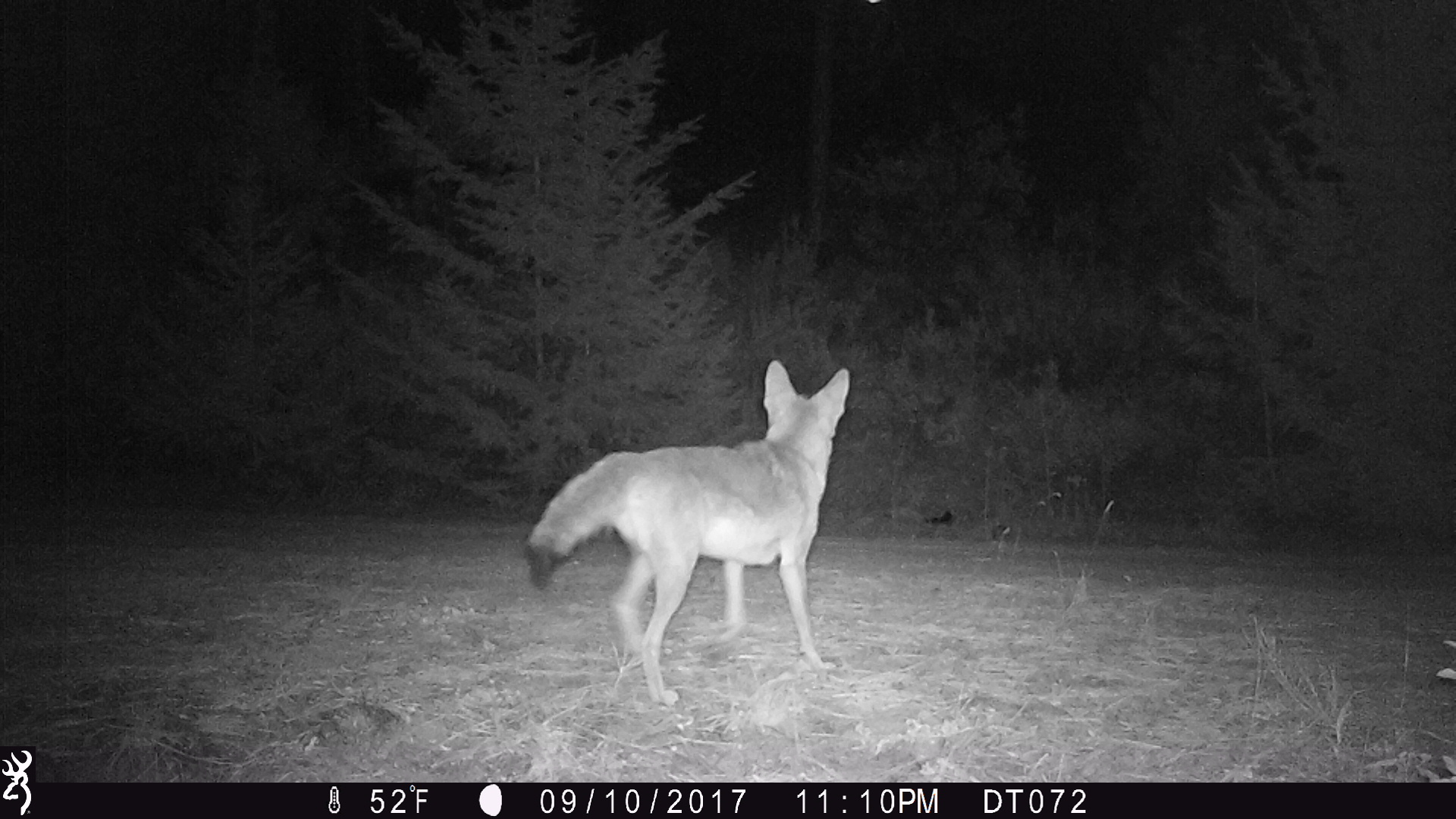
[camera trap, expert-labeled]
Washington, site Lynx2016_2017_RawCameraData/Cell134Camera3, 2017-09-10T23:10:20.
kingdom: Animalia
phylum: Chordata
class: Mammalia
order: Carnivora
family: Canidae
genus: Canis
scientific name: Canis latrans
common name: coyote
Canis latrans (coyote). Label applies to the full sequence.